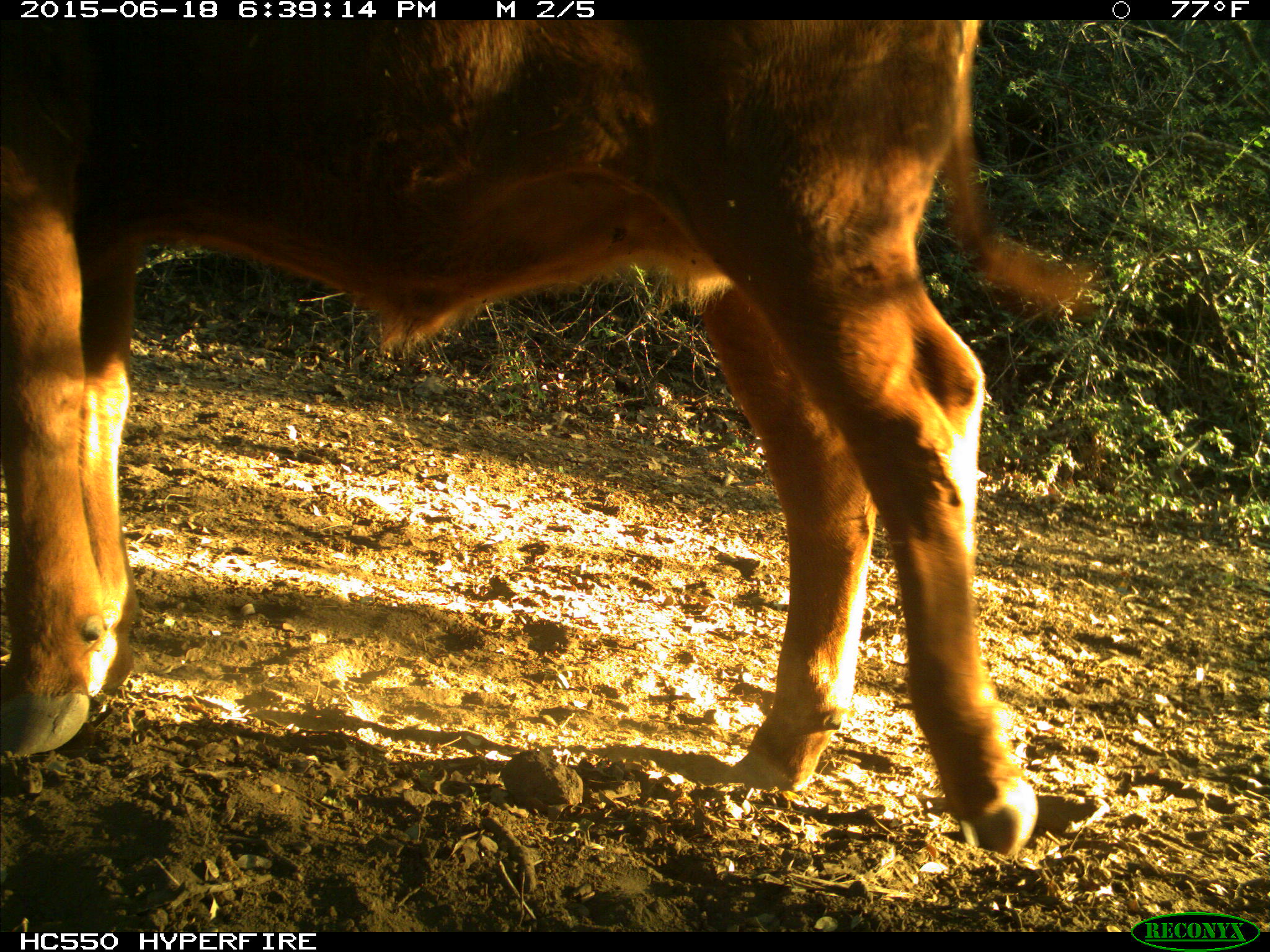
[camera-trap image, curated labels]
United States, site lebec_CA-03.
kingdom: Animalia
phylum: Chordata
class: Mammalia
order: Artiodactyla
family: Bovidae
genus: Bos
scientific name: Bos taurus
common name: domestic cow